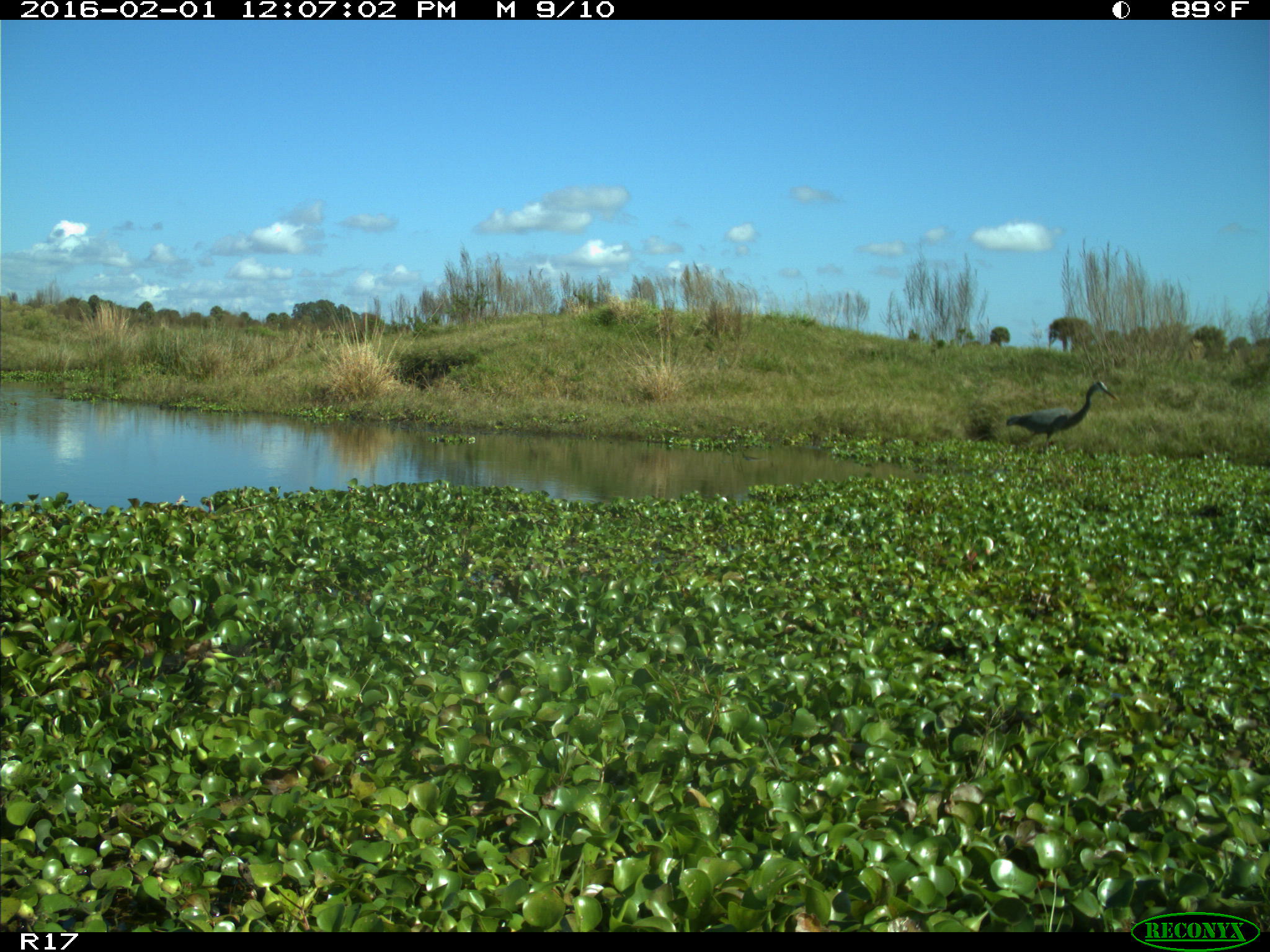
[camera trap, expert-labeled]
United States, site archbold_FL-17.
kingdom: Animalia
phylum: Chordata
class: Aves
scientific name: Aves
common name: birds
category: unidentified bird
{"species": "unidentified bird (birds) (Aves)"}